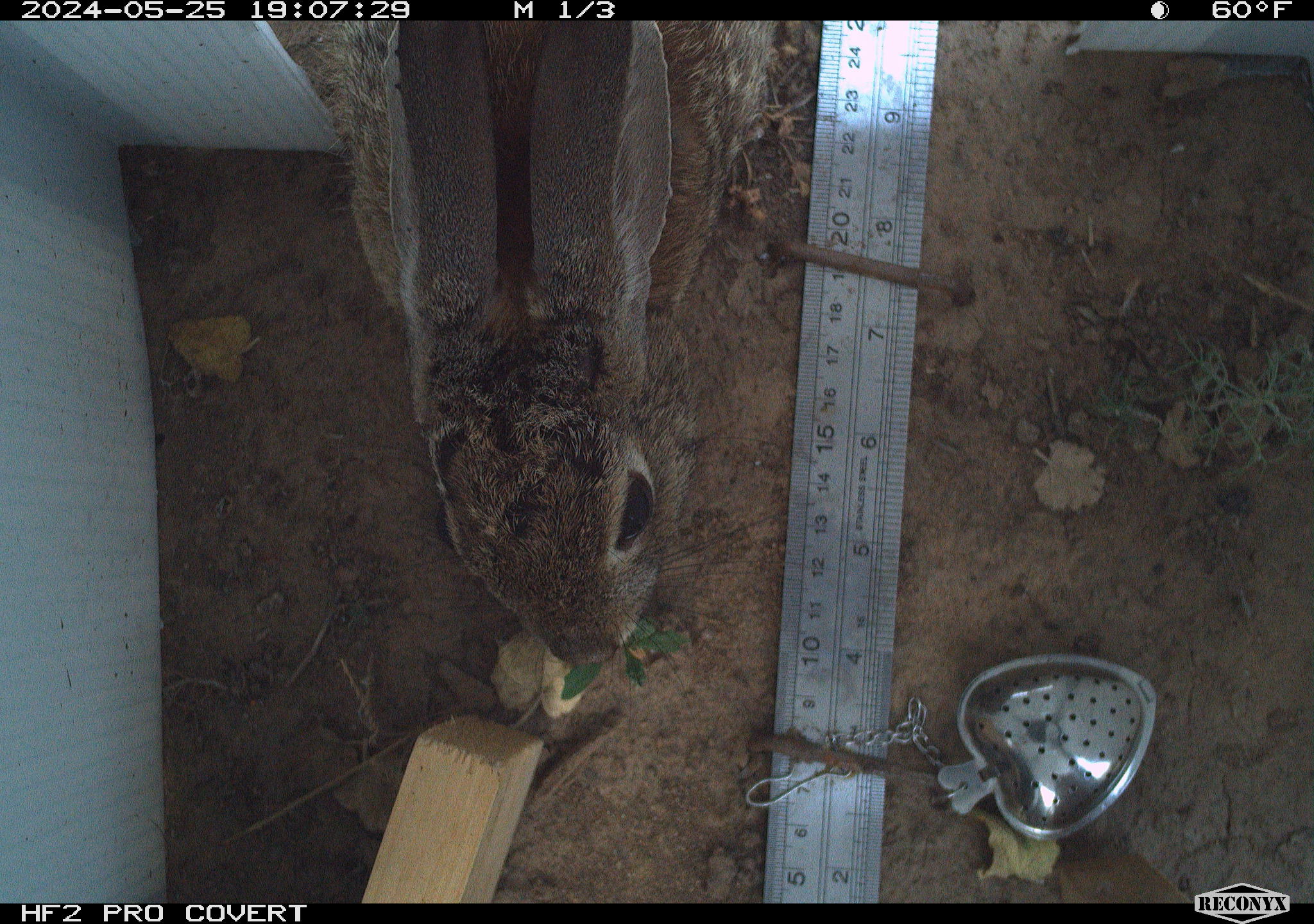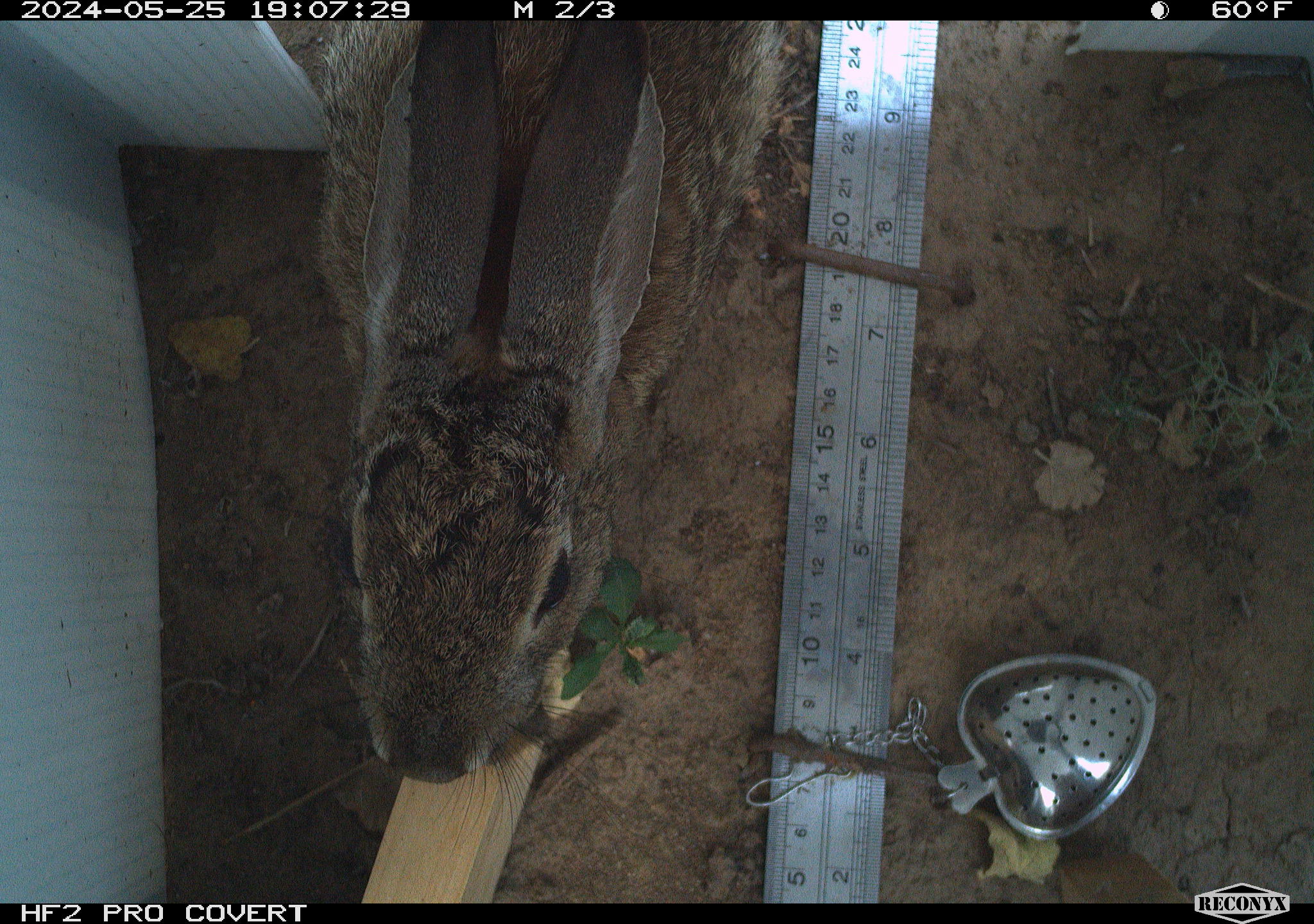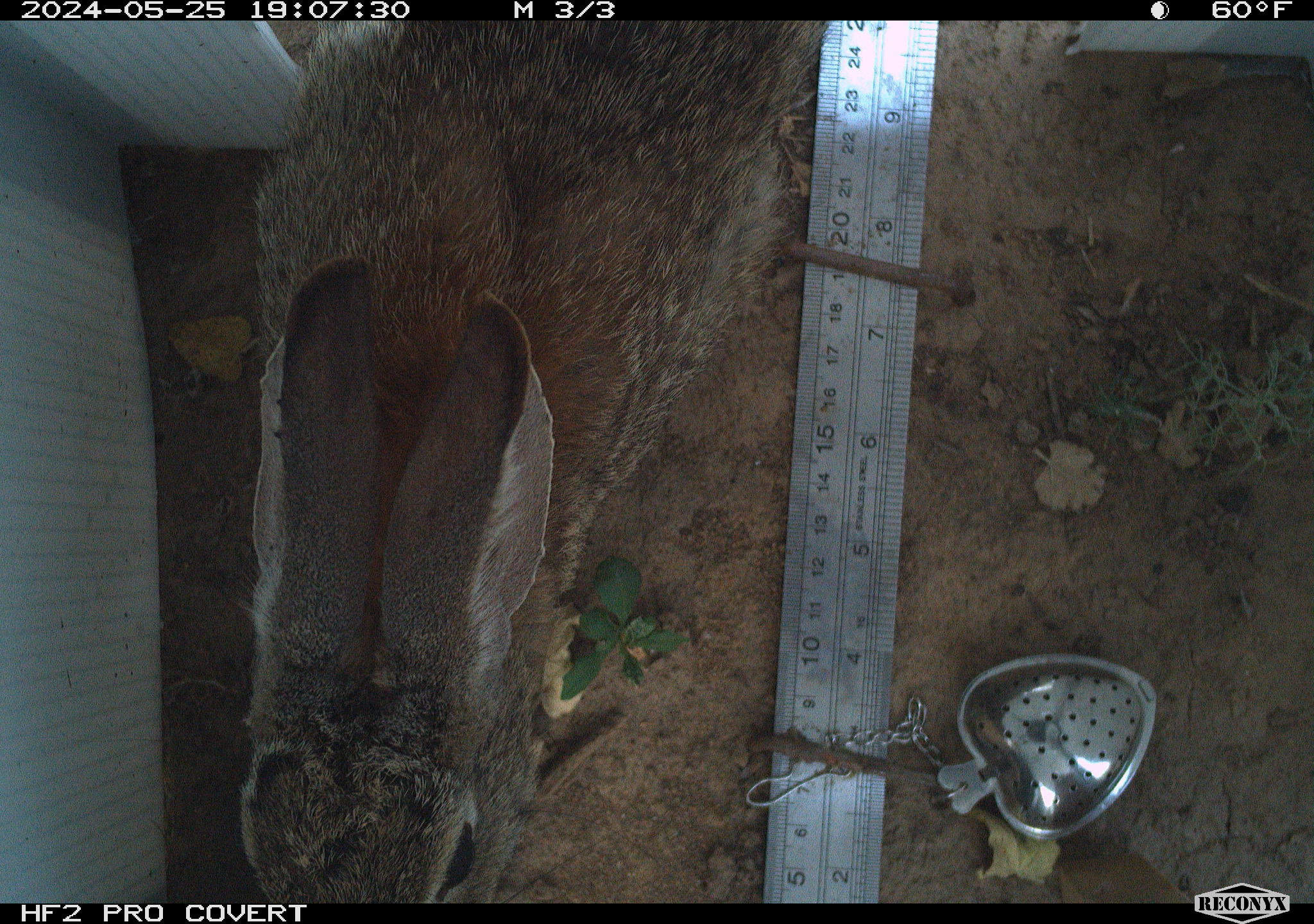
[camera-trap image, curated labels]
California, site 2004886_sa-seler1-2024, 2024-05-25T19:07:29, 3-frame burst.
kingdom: Animalia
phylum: Chordata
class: Mammalia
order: Lagomorpha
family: Leporidae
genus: Sylvilagus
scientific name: Sylvilagus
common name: cottontail rabbits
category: sylvilagus species